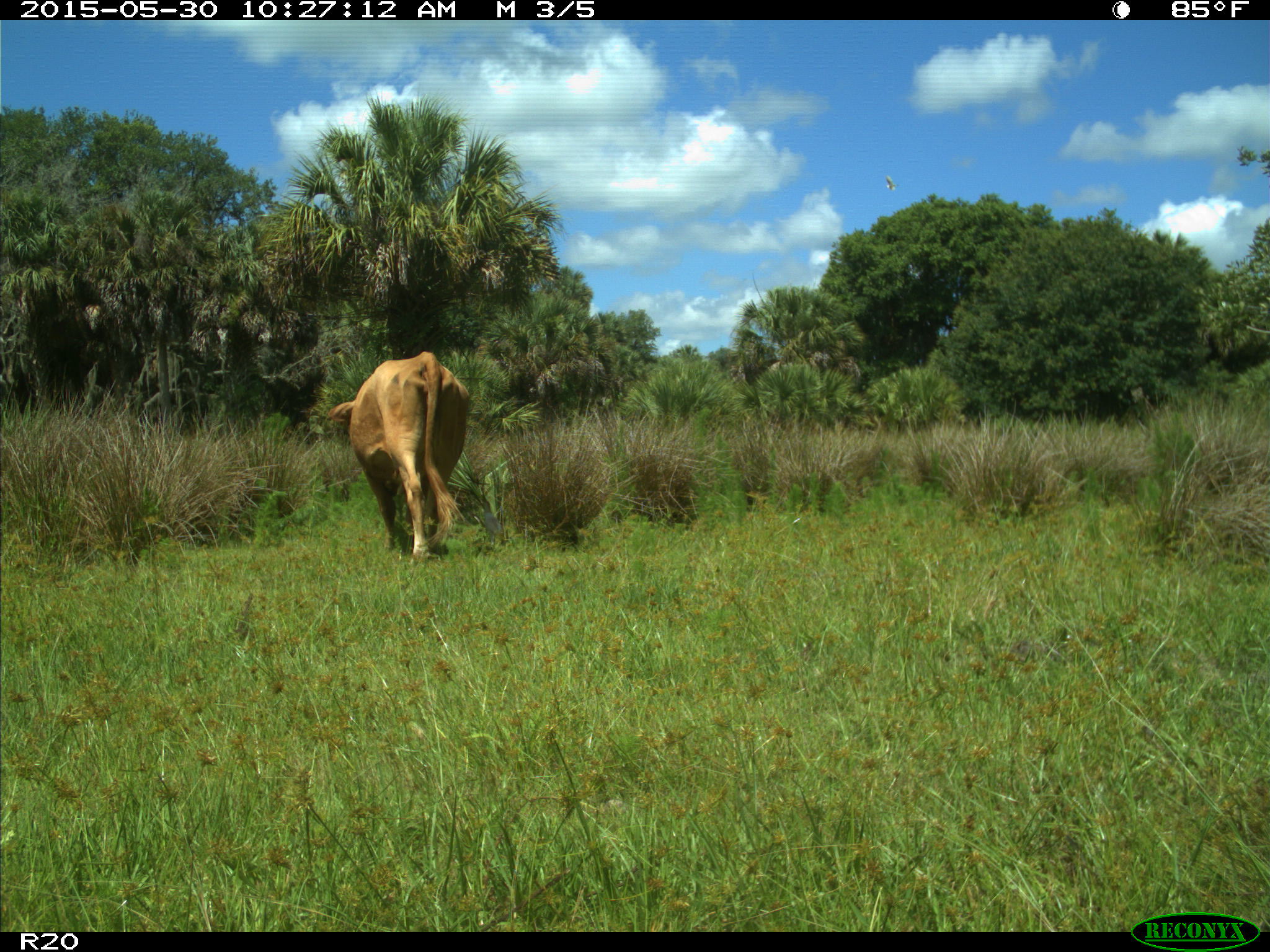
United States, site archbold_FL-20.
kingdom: Animalia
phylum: Chordata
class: Mammalia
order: Artiodactyla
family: Bovidae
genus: Bos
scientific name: Bos taurus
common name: domestic cow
Bos taurus (domestic cow).